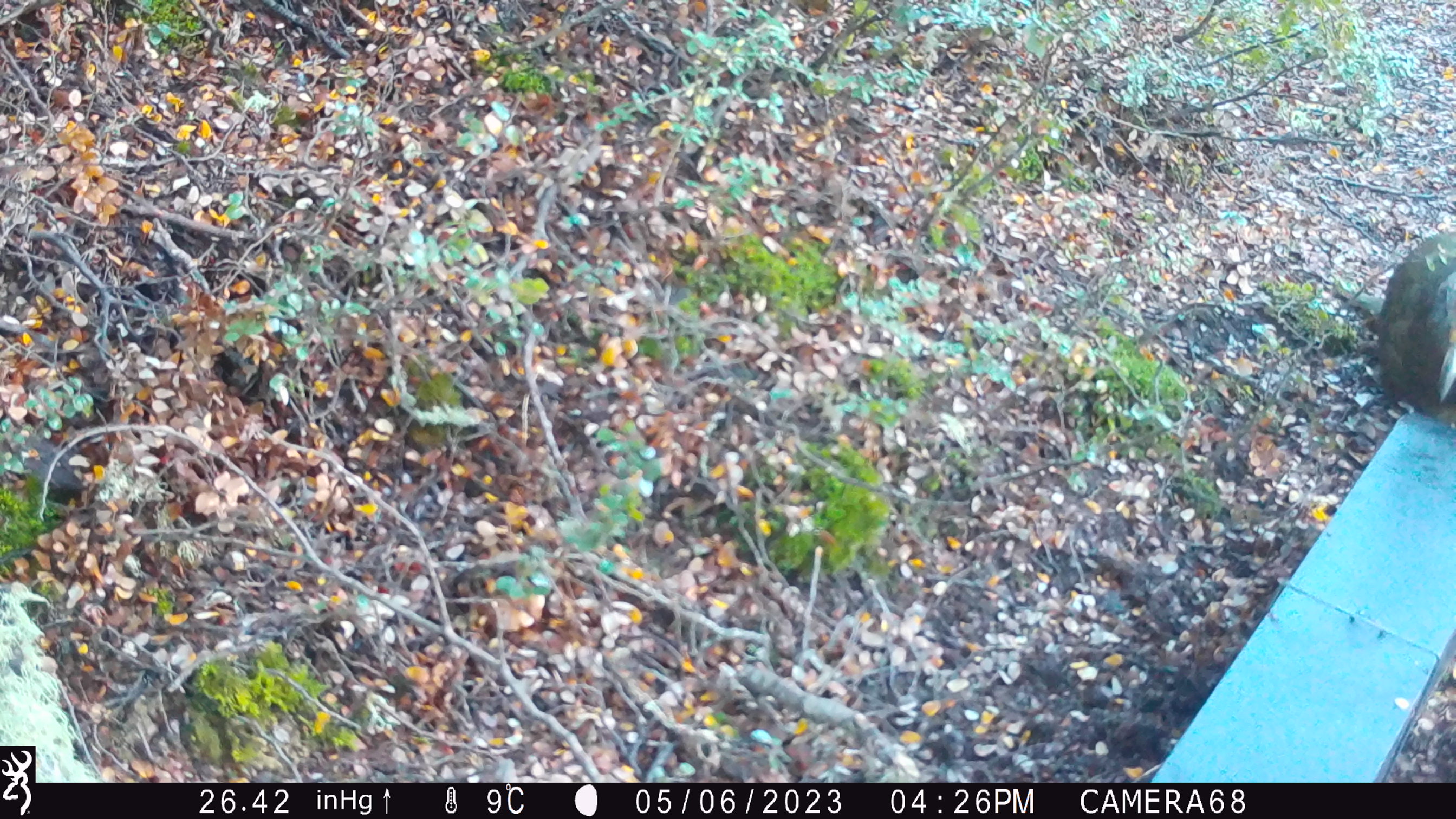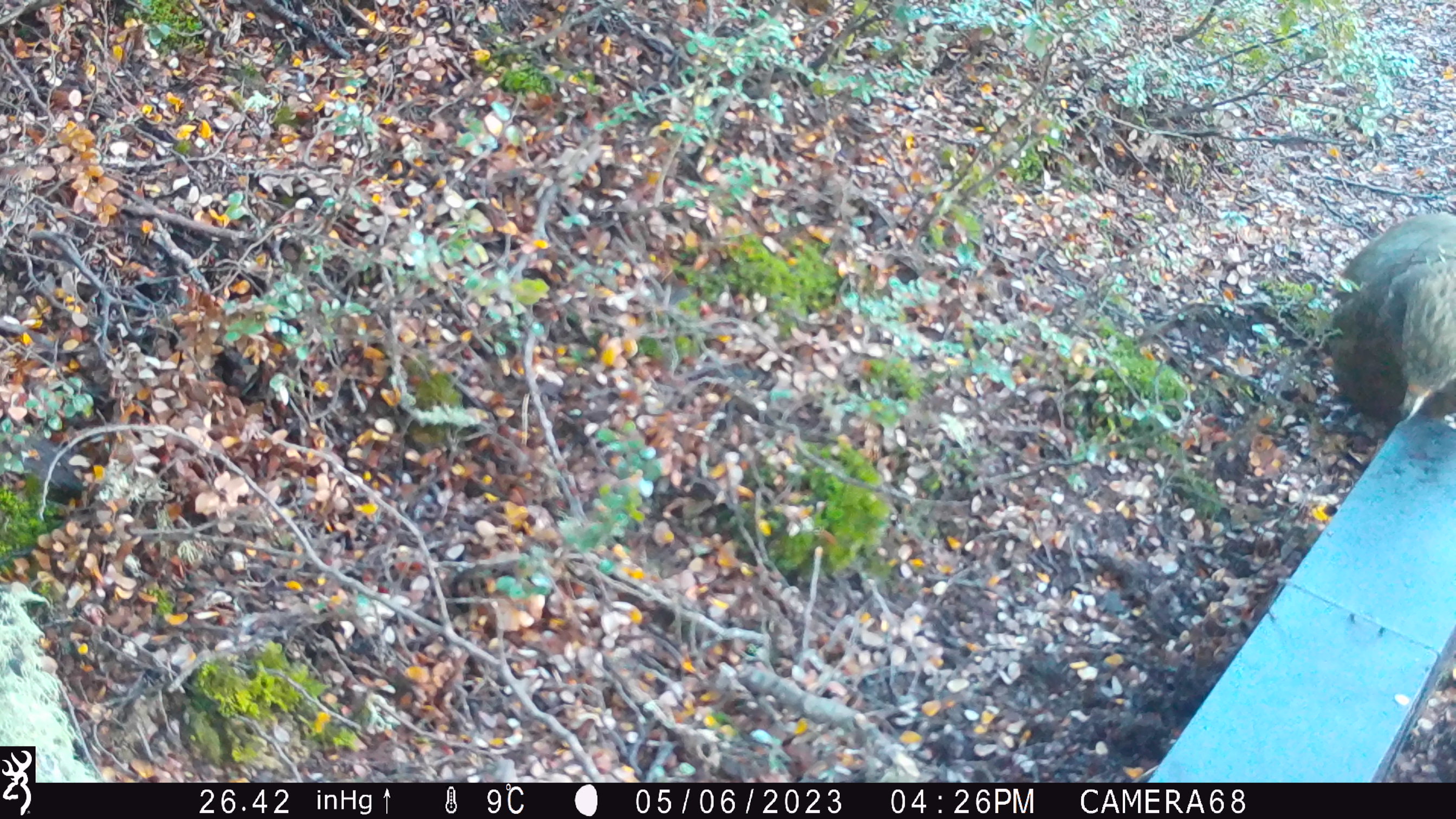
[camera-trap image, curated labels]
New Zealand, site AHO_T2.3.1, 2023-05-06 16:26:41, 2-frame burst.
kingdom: Animalia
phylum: Chordata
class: Aves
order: Psittaciformes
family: Strigopidae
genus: Nestor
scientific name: Nestor notabilis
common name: kea